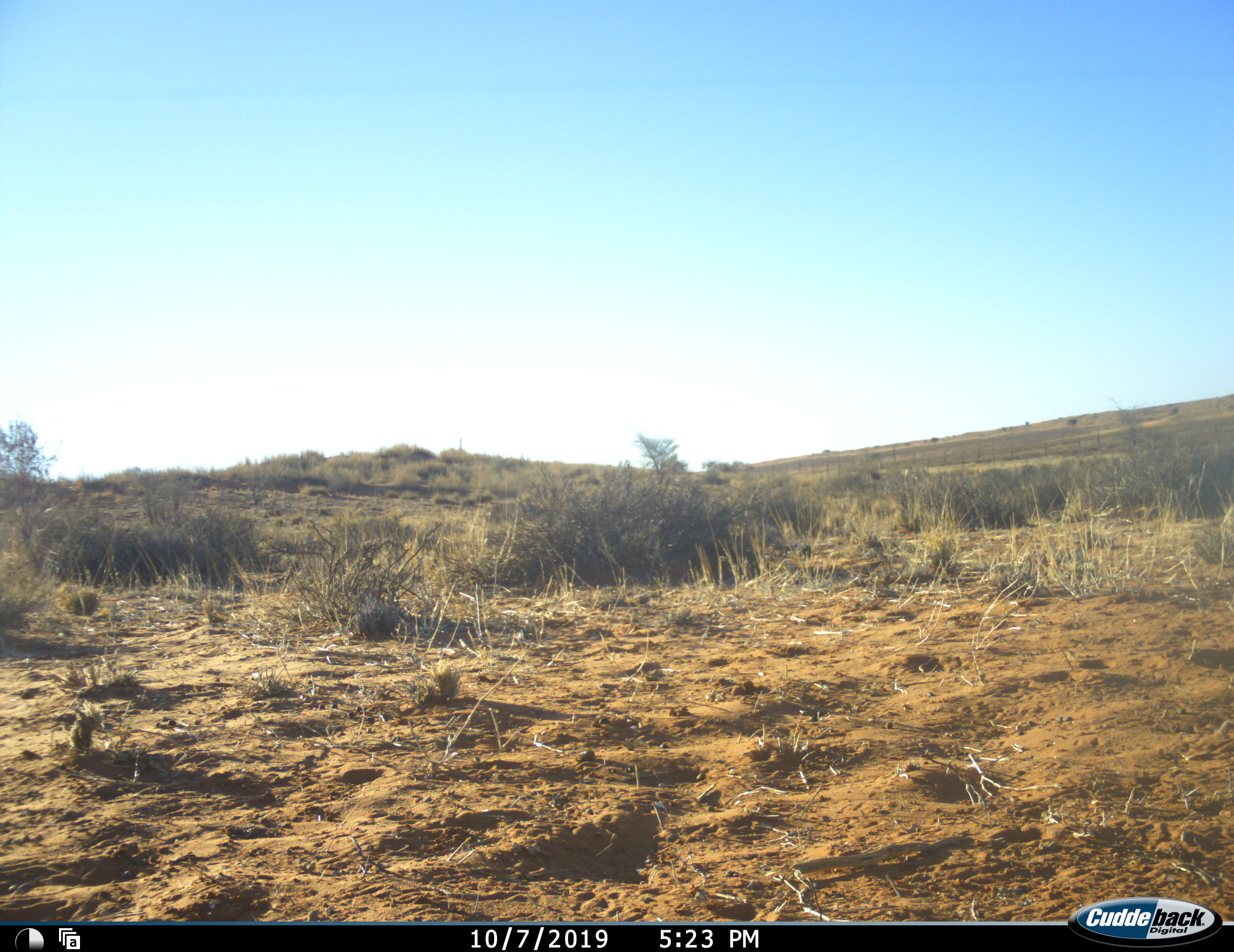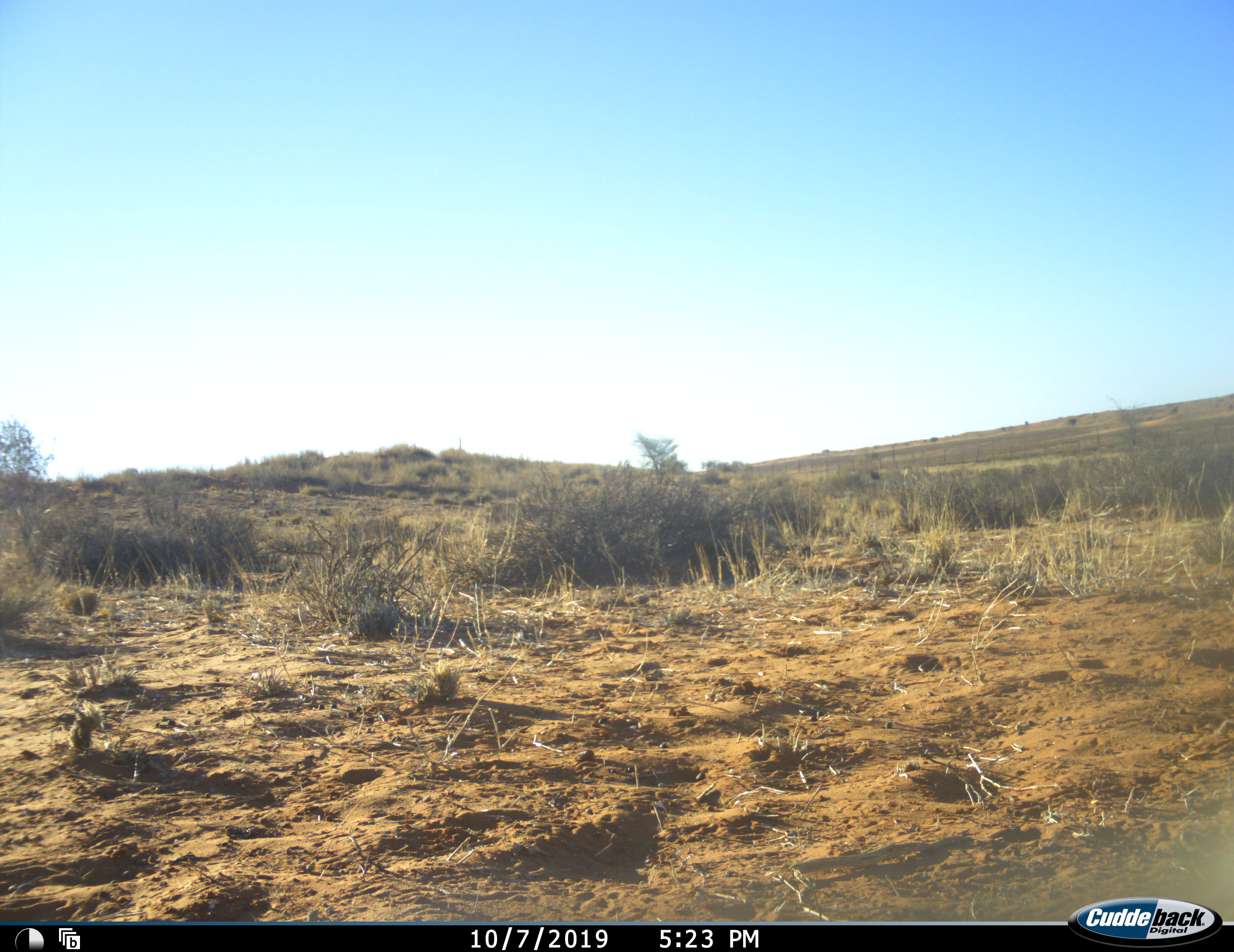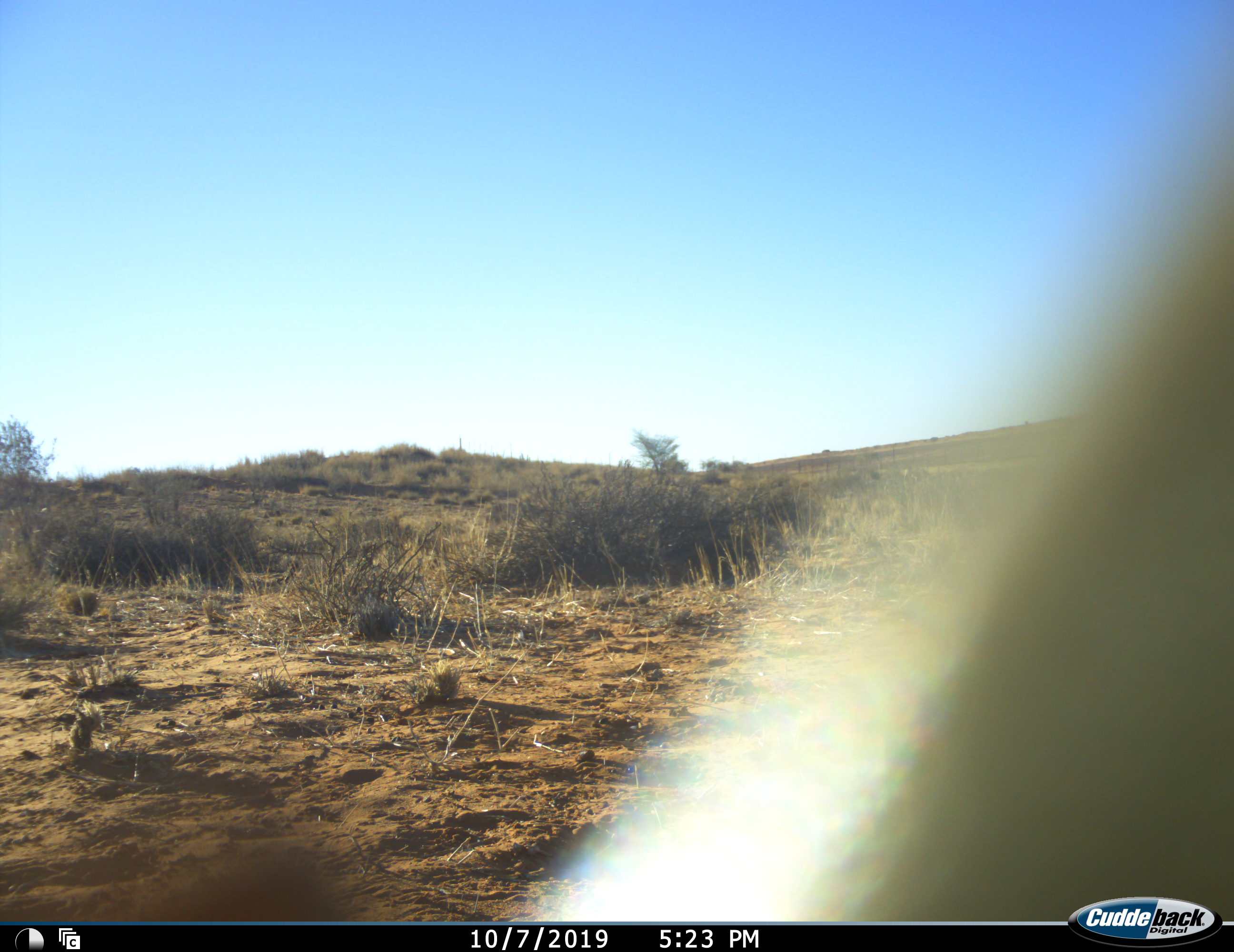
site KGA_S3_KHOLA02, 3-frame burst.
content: unidentified animal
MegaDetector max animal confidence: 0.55